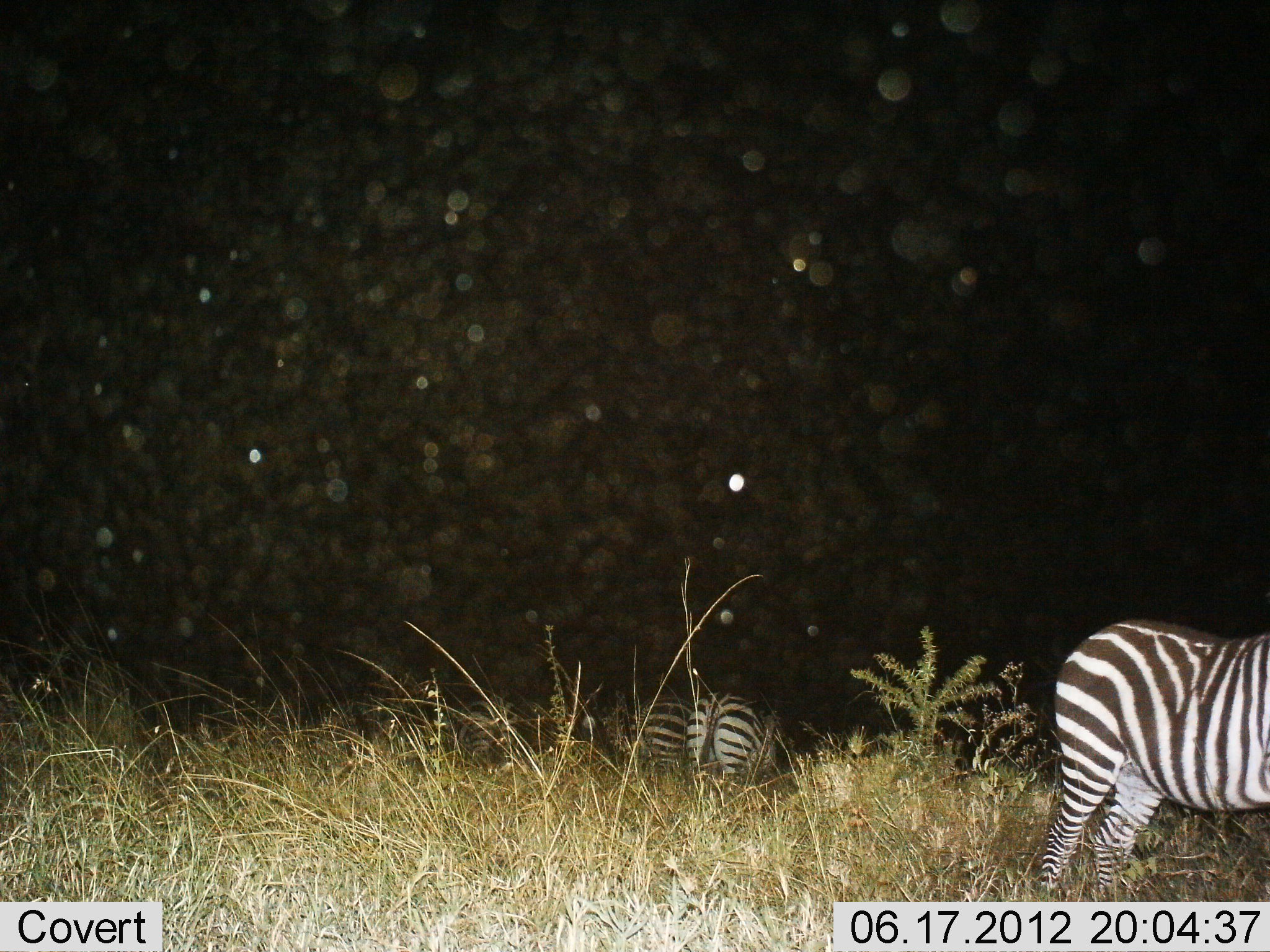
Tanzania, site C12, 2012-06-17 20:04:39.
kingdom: Animalia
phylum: Chordata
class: Mammalia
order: Perissodactyla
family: Equidae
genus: Equus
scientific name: Equus quagga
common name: plains zebra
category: zebra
Zebra (plains zebra) (Equus quagga), count 4. Behavior (volunteer vote fractions): standing 100%, resting 0%, moving 0%, interacting 0%. Young present (vote fraction): 0%. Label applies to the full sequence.